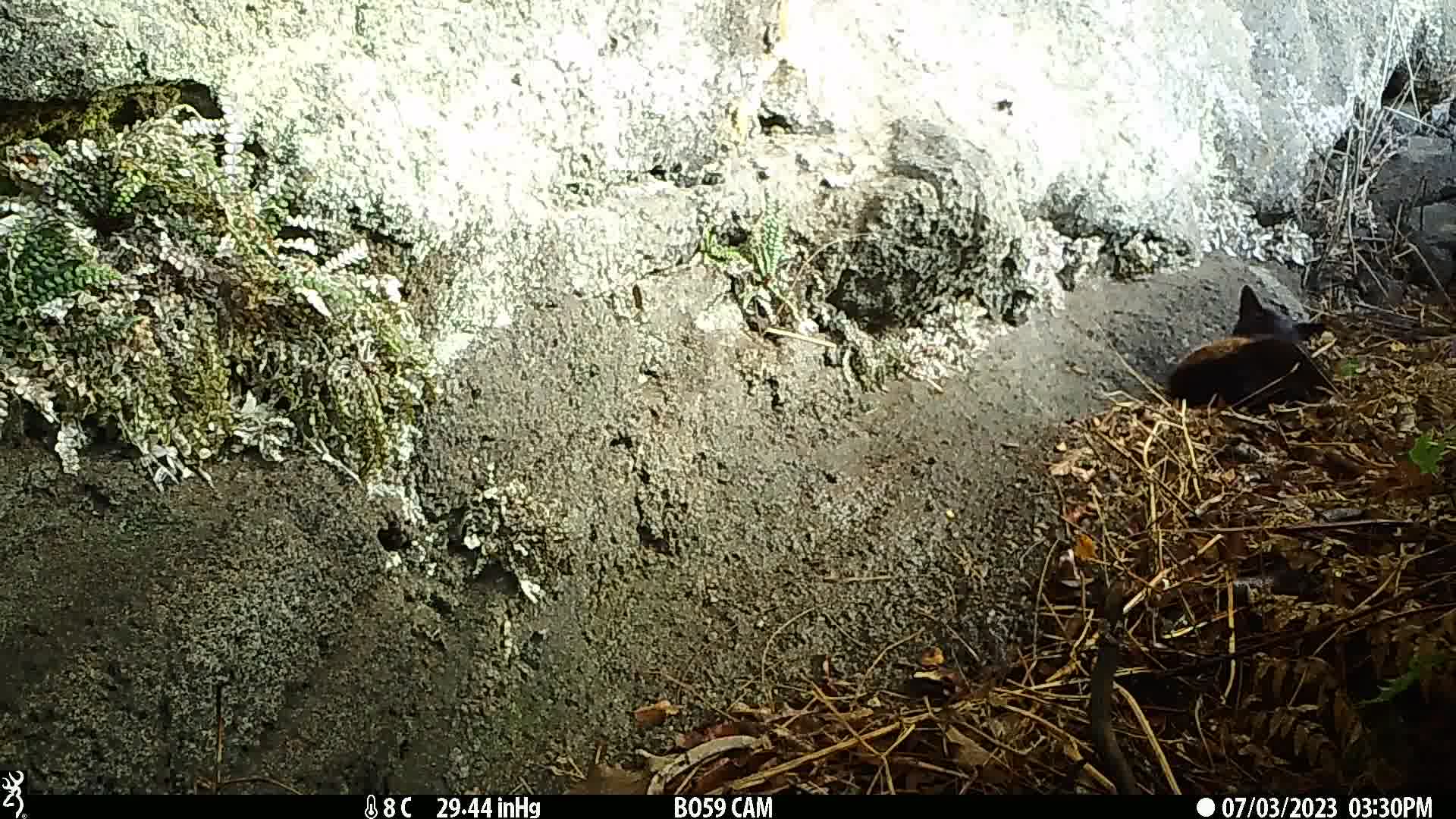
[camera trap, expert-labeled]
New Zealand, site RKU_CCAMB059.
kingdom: Animalia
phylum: Chordata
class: Mammalia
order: Carnivora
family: Felidae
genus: Felis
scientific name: Felis catus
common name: domestic cat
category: cat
Cat (domestic cat) (Felis catus).